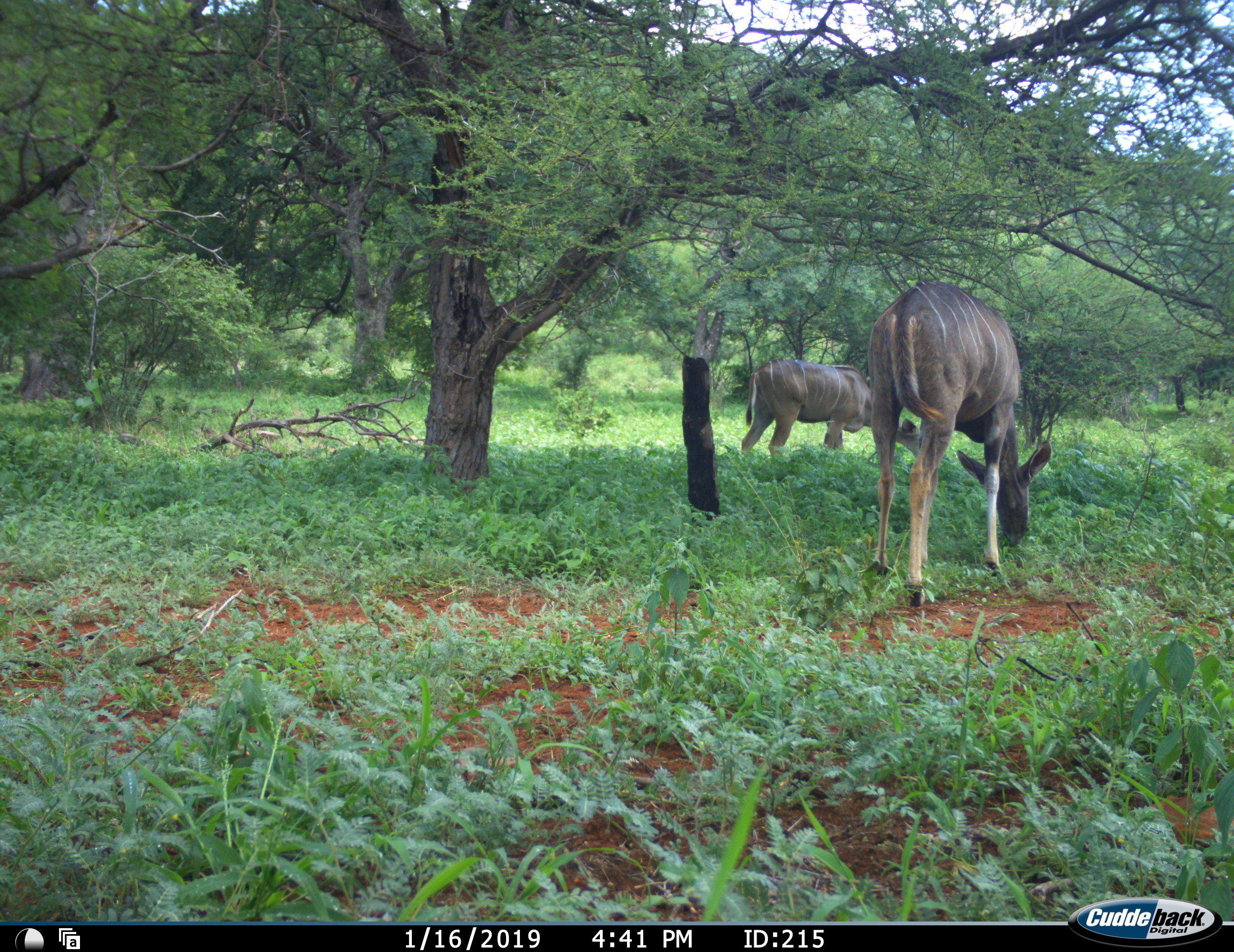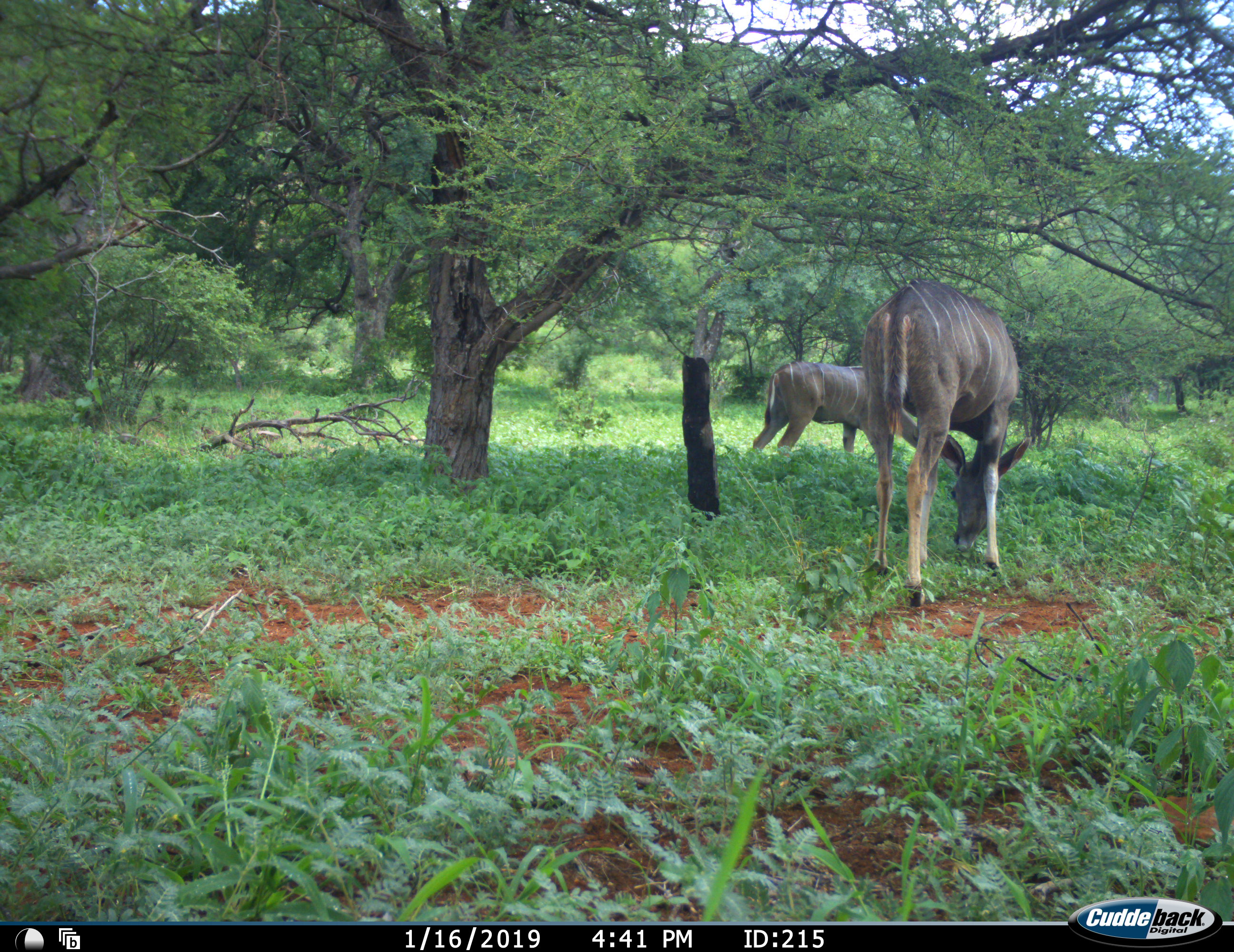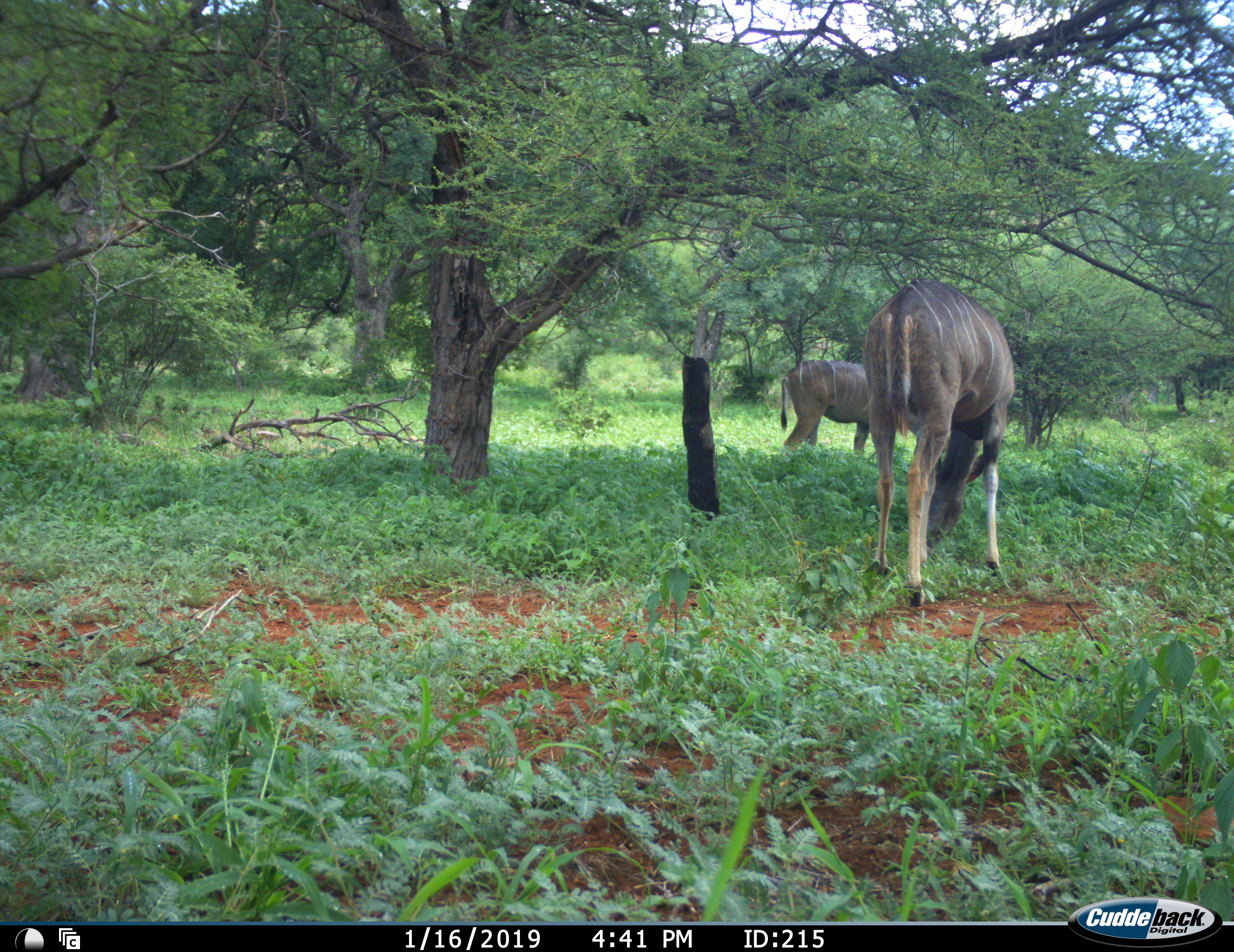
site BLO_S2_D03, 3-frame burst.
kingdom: Animalia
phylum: Chordata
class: Mammalia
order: Artiodactyla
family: Bovidae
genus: Tragelaphus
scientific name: Tragelaphus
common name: kudu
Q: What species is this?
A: Kudu (Tragelaphus).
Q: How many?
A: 2.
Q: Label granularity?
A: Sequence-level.